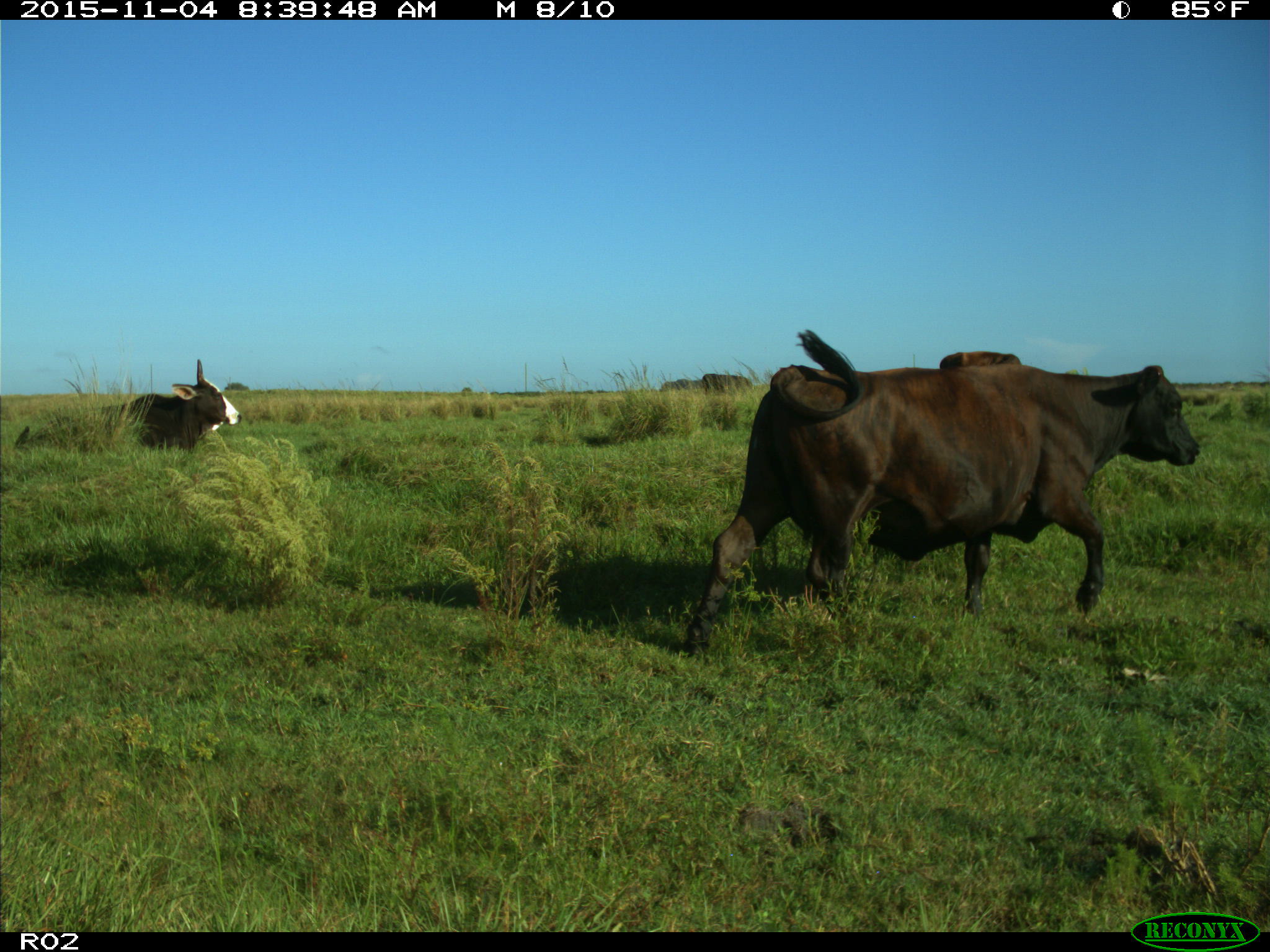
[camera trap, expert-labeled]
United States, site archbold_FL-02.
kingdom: Animalia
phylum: Chordata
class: Mammalia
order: Artiodactyla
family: Bovidae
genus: Bos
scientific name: Bos taurus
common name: domestic cow